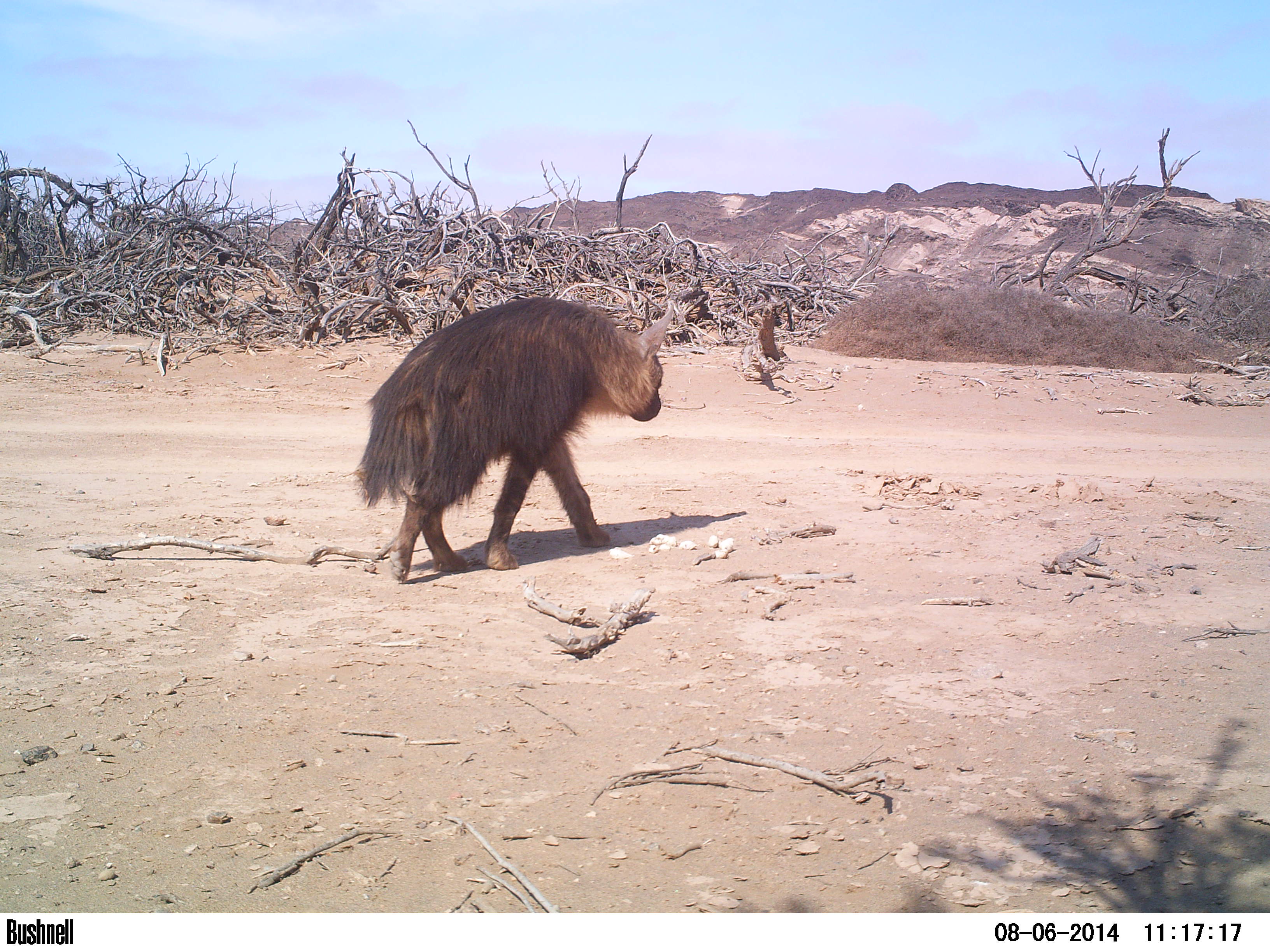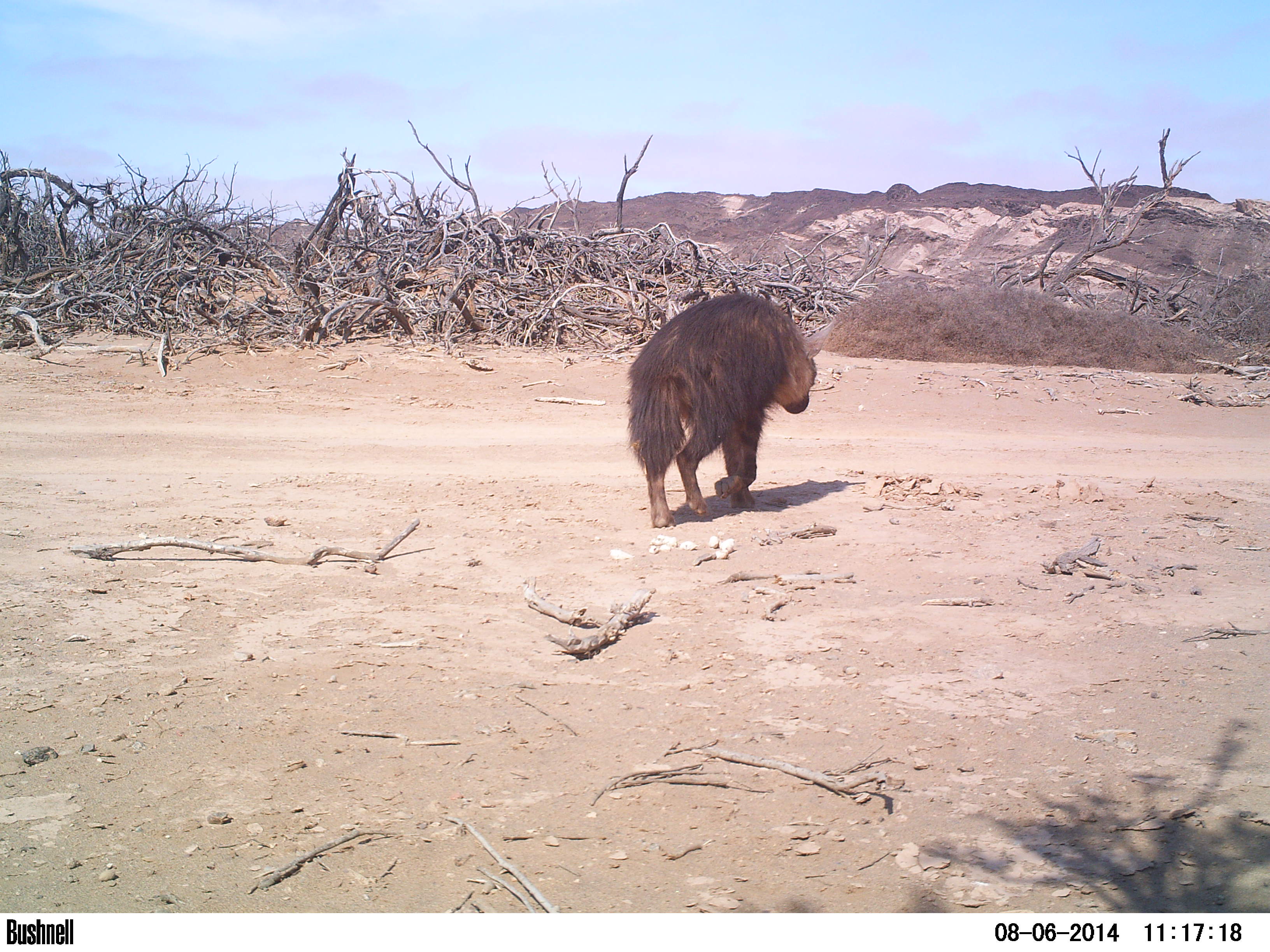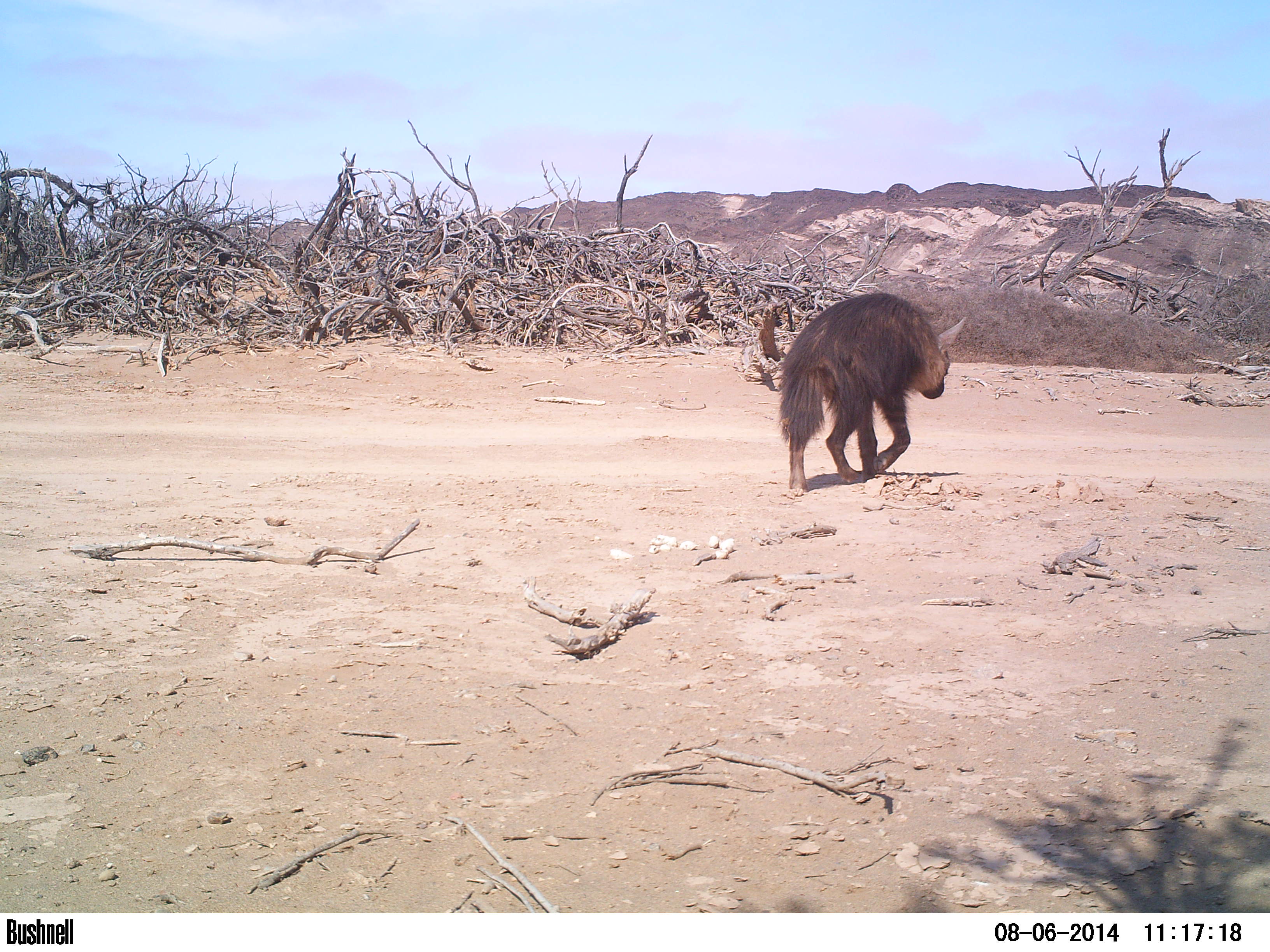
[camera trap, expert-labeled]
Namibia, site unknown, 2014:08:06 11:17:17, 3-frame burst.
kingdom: Animalia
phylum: Chordata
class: Mammalia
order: Carnivora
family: Hyaenidae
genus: Parahyaena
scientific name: Parahyaena brunnea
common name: brown hyena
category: hyaena brunnea